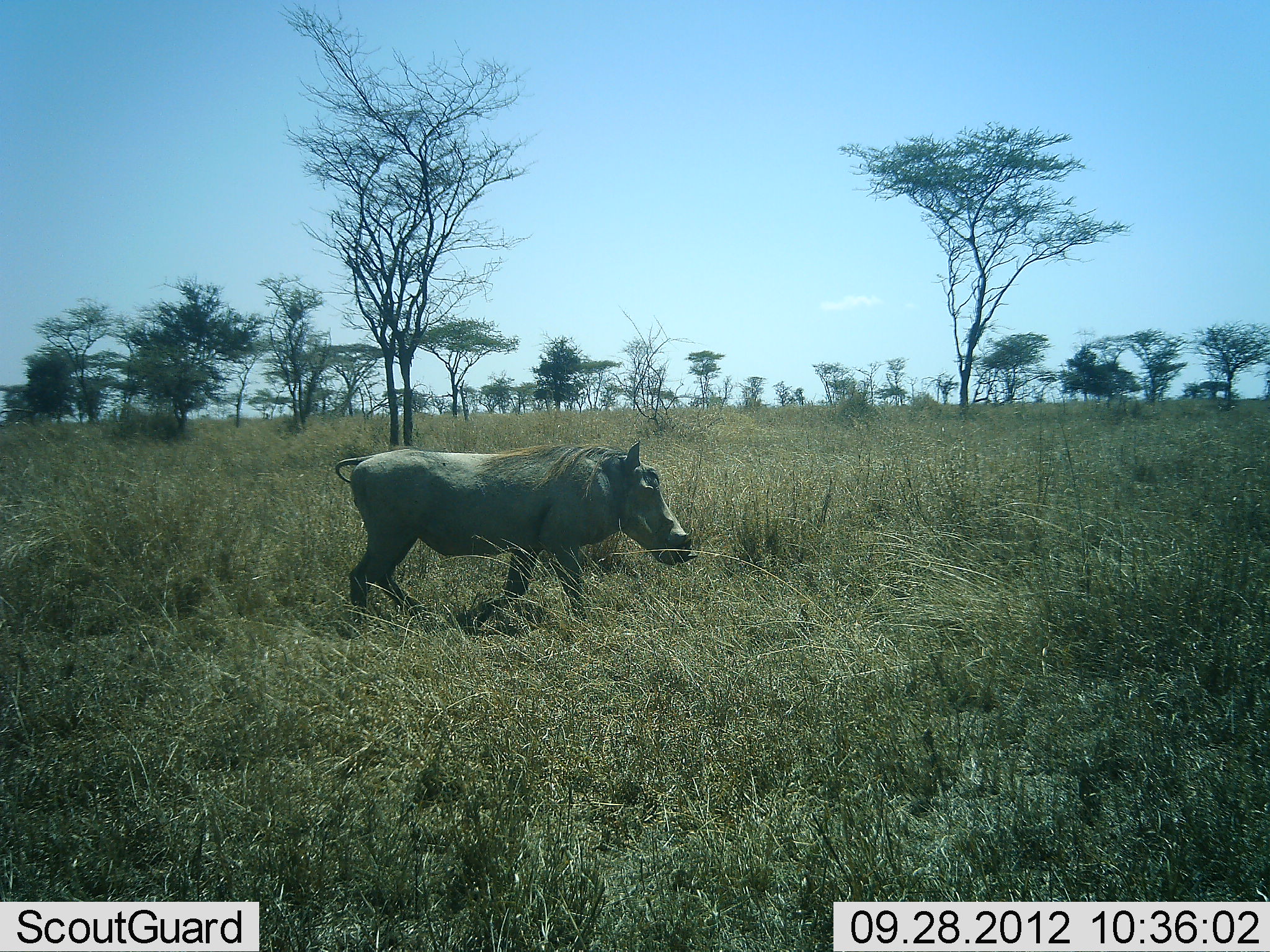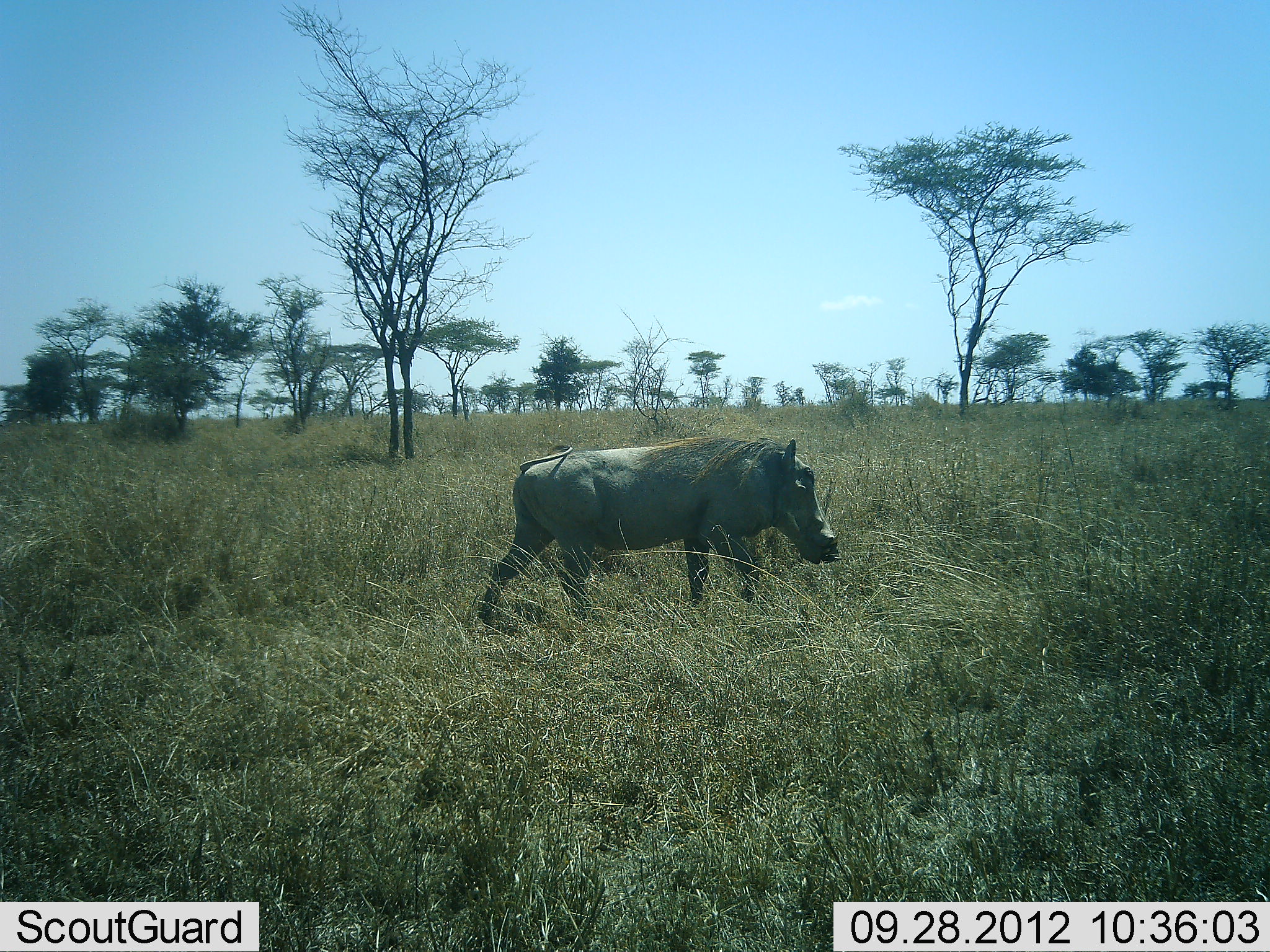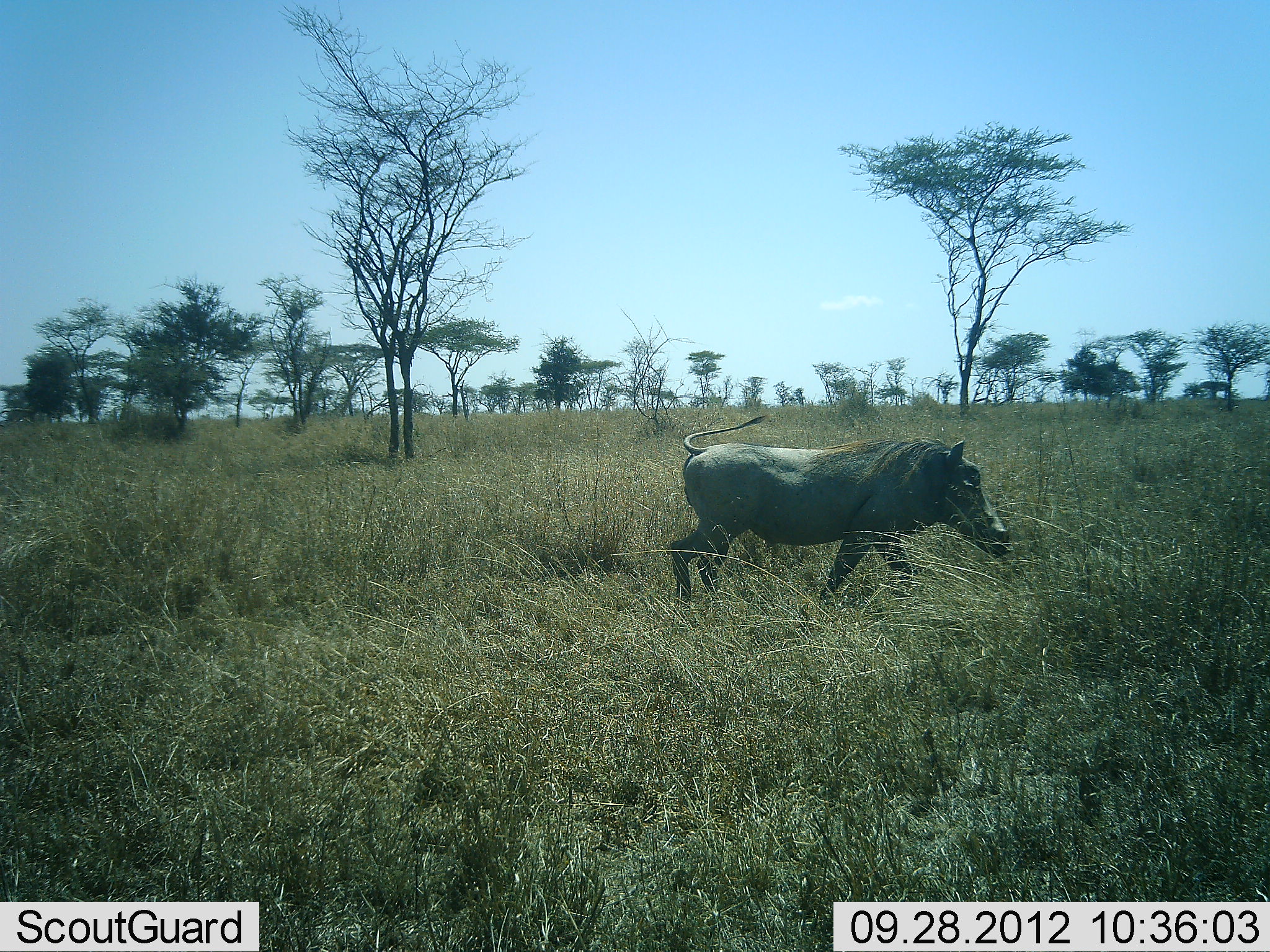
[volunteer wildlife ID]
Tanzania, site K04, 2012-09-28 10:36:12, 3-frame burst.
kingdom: Animalia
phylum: Chordata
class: Mammalia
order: Artiodactyla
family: Suidae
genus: Phacochoerus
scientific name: Phacochoerus africanus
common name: warthog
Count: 1.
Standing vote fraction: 0%.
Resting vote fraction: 0%.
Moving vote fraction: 100%.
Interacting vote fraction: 0%.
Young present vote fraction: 0%.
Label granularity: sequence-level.